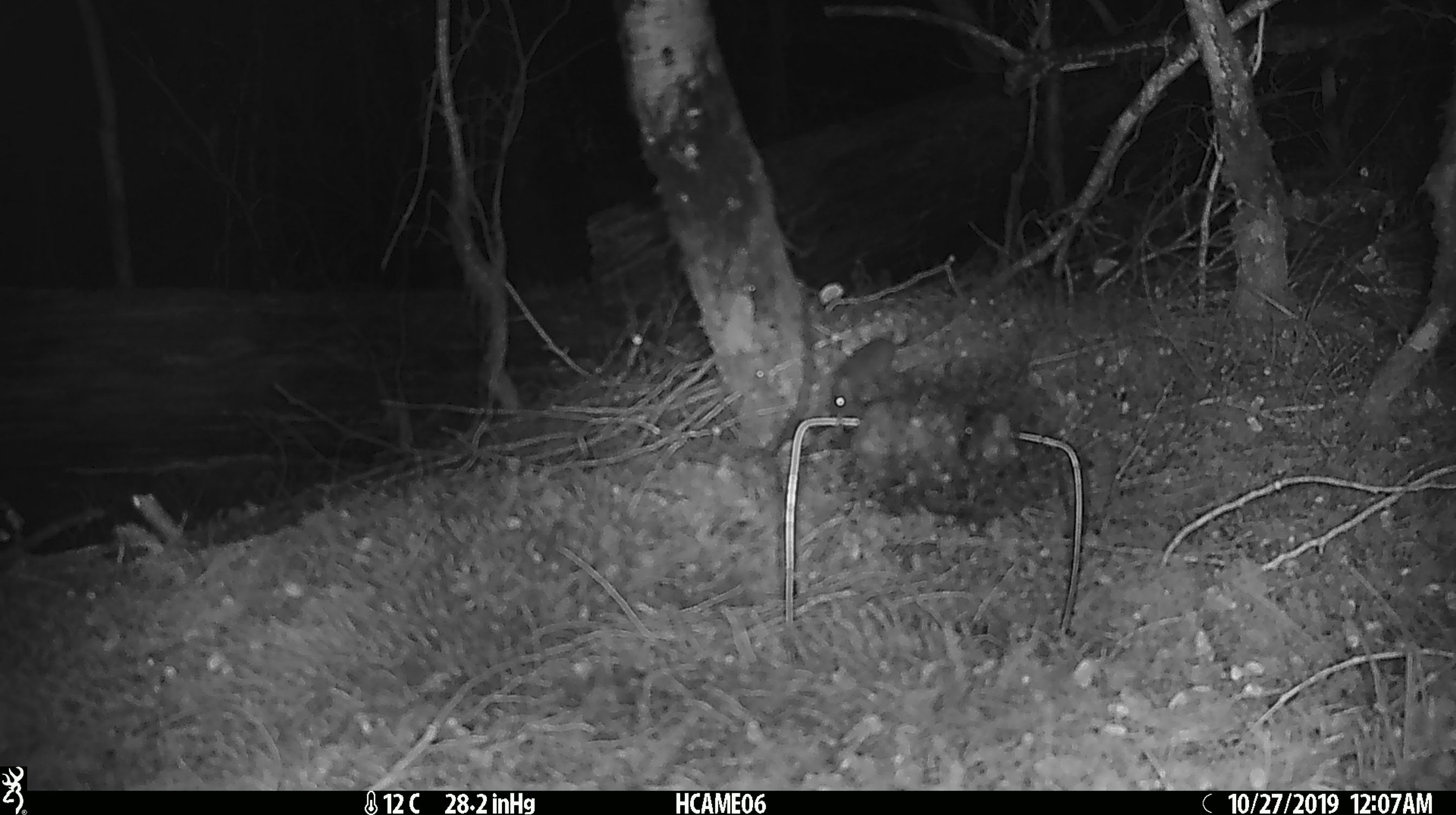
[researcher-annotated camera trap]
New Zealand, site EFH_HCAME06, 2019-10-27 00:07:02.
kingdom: Animalia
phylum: Chordata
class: Mammalia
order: Rodentia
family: Muridae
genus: Mus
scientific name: Mus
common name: mouse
Mouse (Mus).